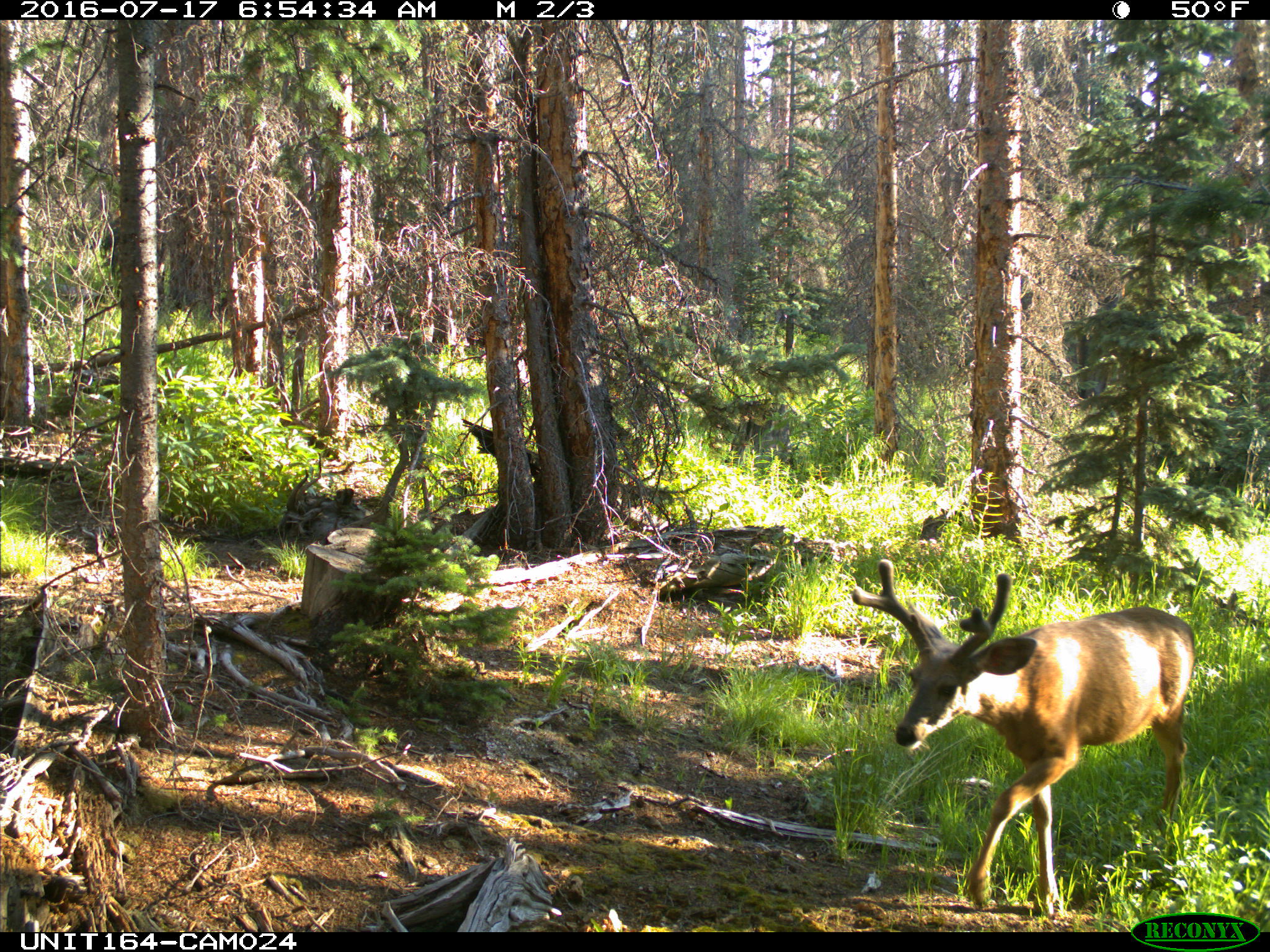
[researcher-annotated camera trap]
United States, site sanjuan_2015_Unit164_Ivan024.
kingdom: Animalia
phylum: Chordata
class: Mammalia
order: Artiodactyla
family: Cervidae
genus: Odocoileus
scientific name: Odocoileus hemionus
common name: mule deer